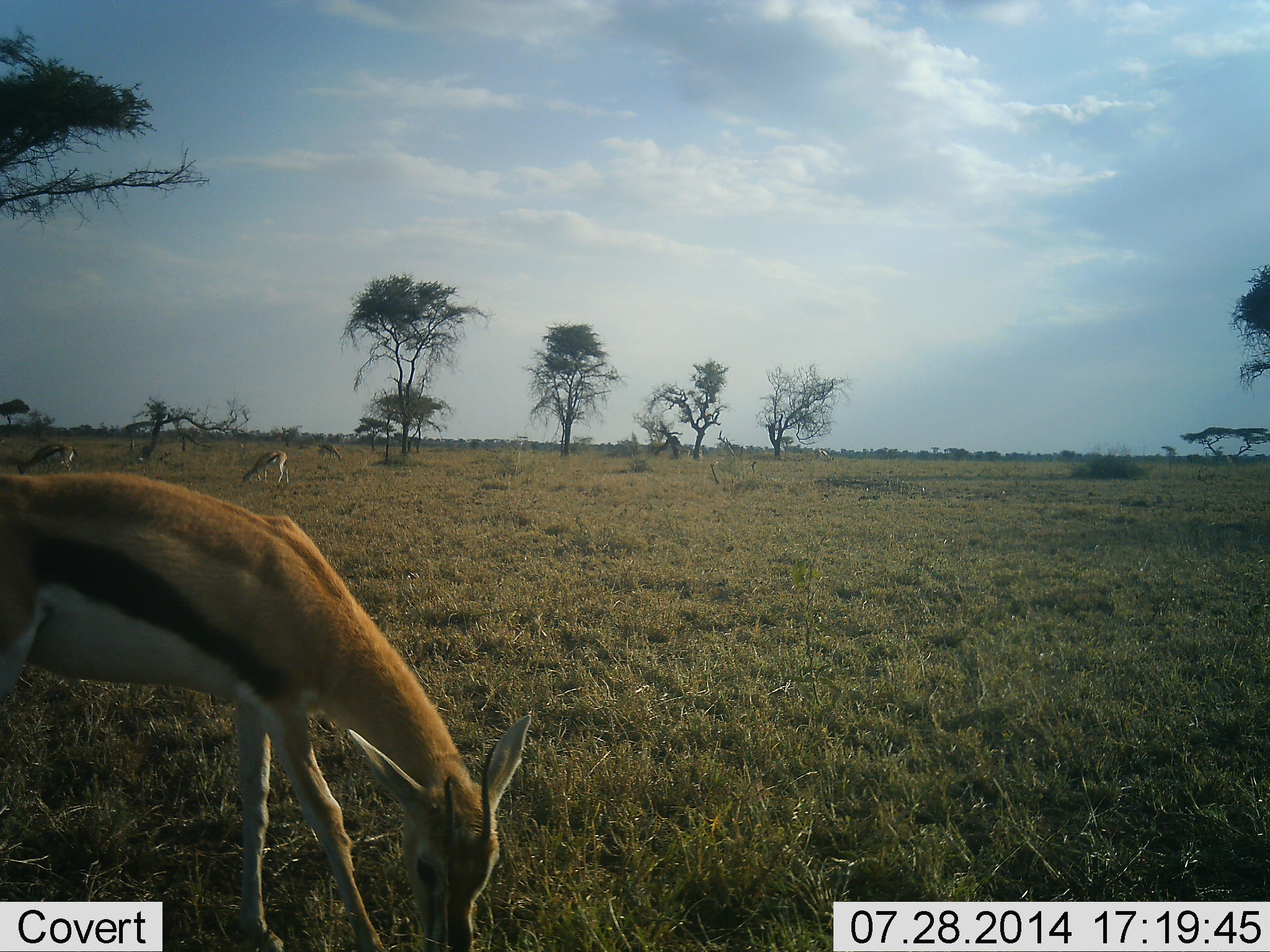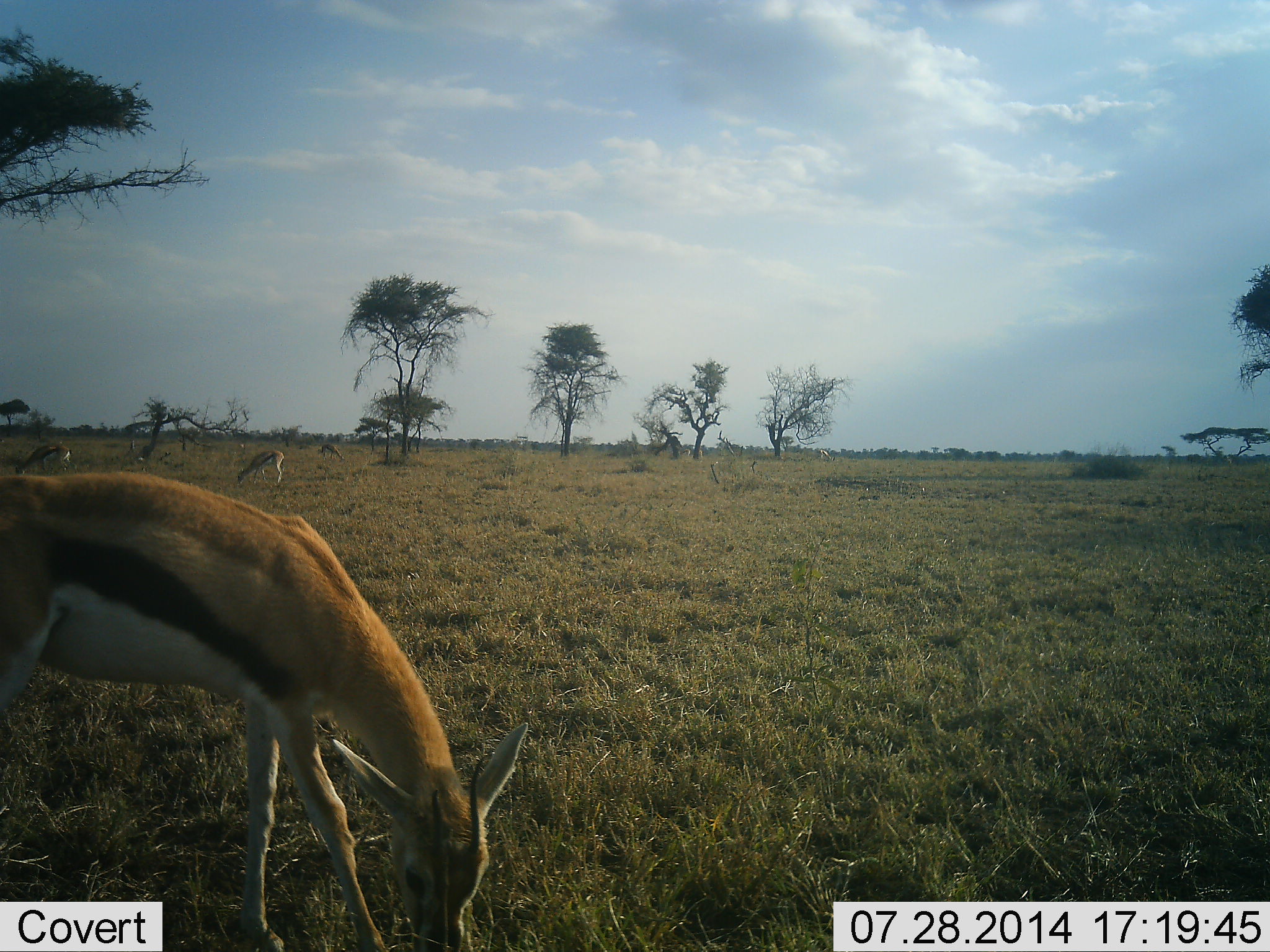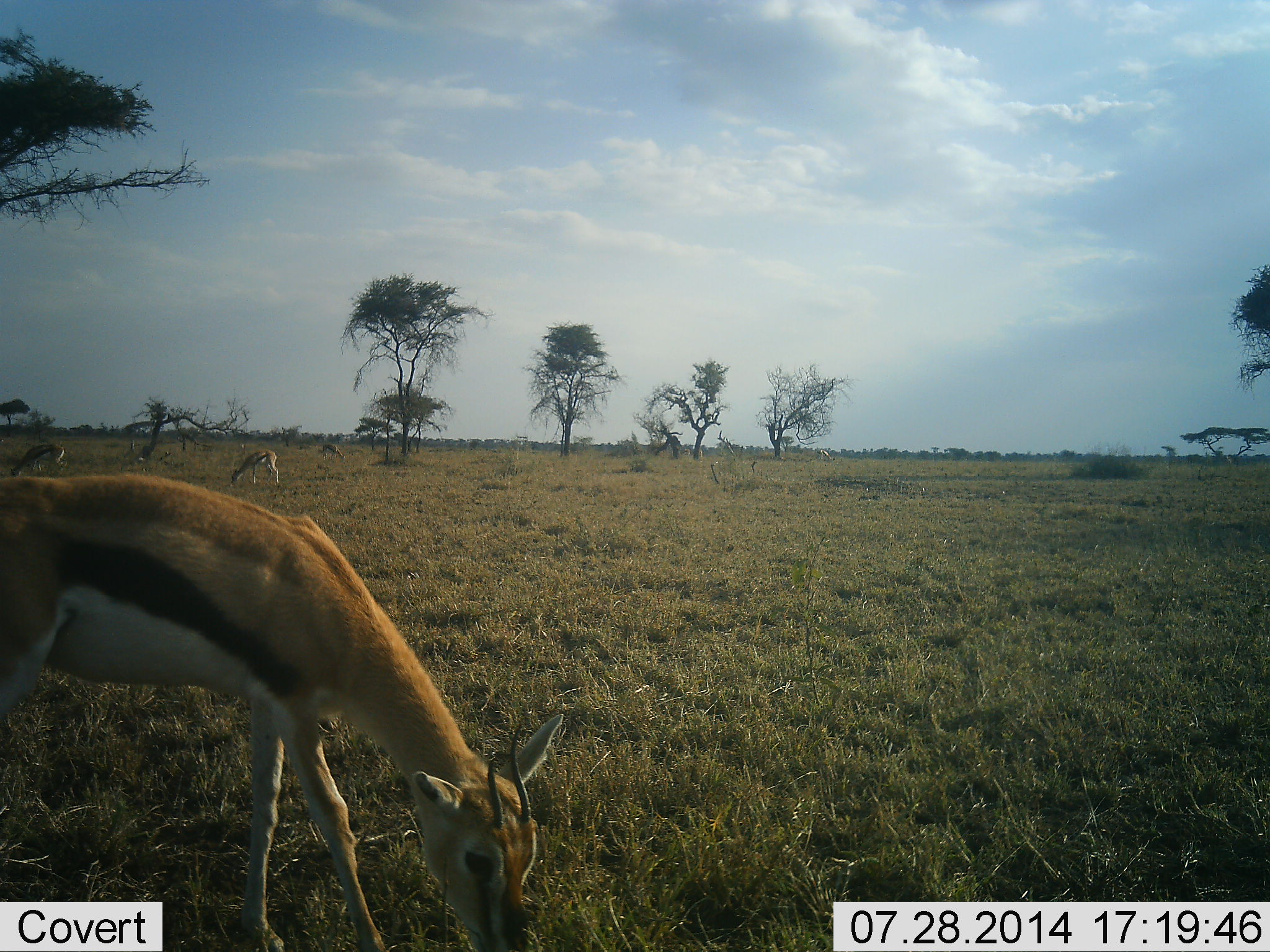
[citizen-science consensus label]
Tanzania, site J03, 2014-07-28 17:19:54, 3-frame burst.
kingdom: Animalia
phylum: Chordata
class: Mammalia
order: Artiodactyla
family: Bovidae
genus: Eudorcas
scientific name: Eudorcas thomsonii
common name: thomson's gazelle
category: gazellethomsons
Gazellethomsons (thomson's gazelle) (Eudorcas thomsonii), count 3. Behavior (volunteer vote fractions): standing 27%, resting 0%, moving 9%, interacting 0%. Young present (vote fraction): 0%. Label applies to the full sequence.